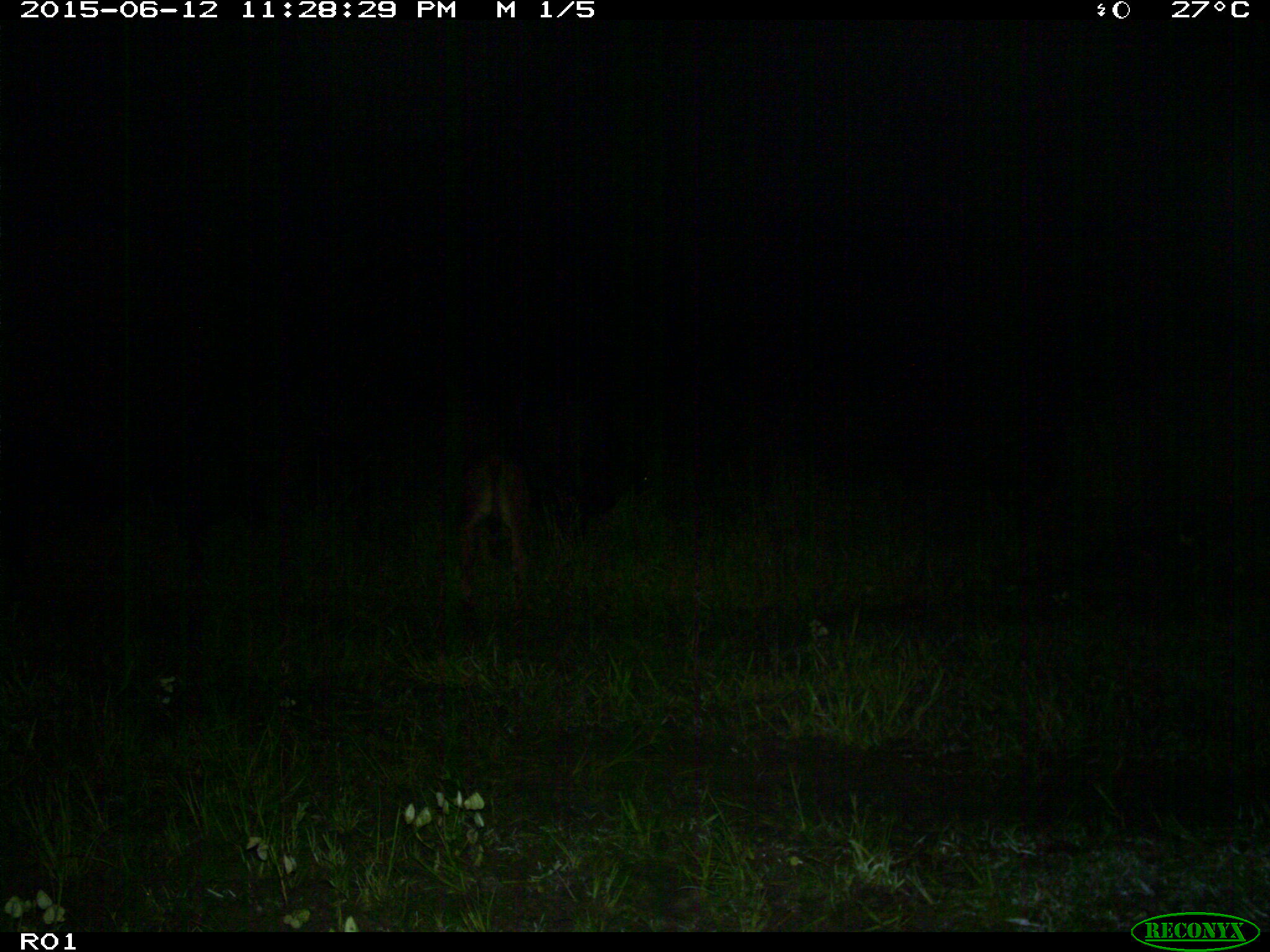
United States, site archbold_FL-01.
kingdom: Animalia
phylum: Chordata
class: Mammalia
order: Artiodactyla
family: Bovidae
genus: Bos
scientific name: Bos taurus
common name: domestic cow